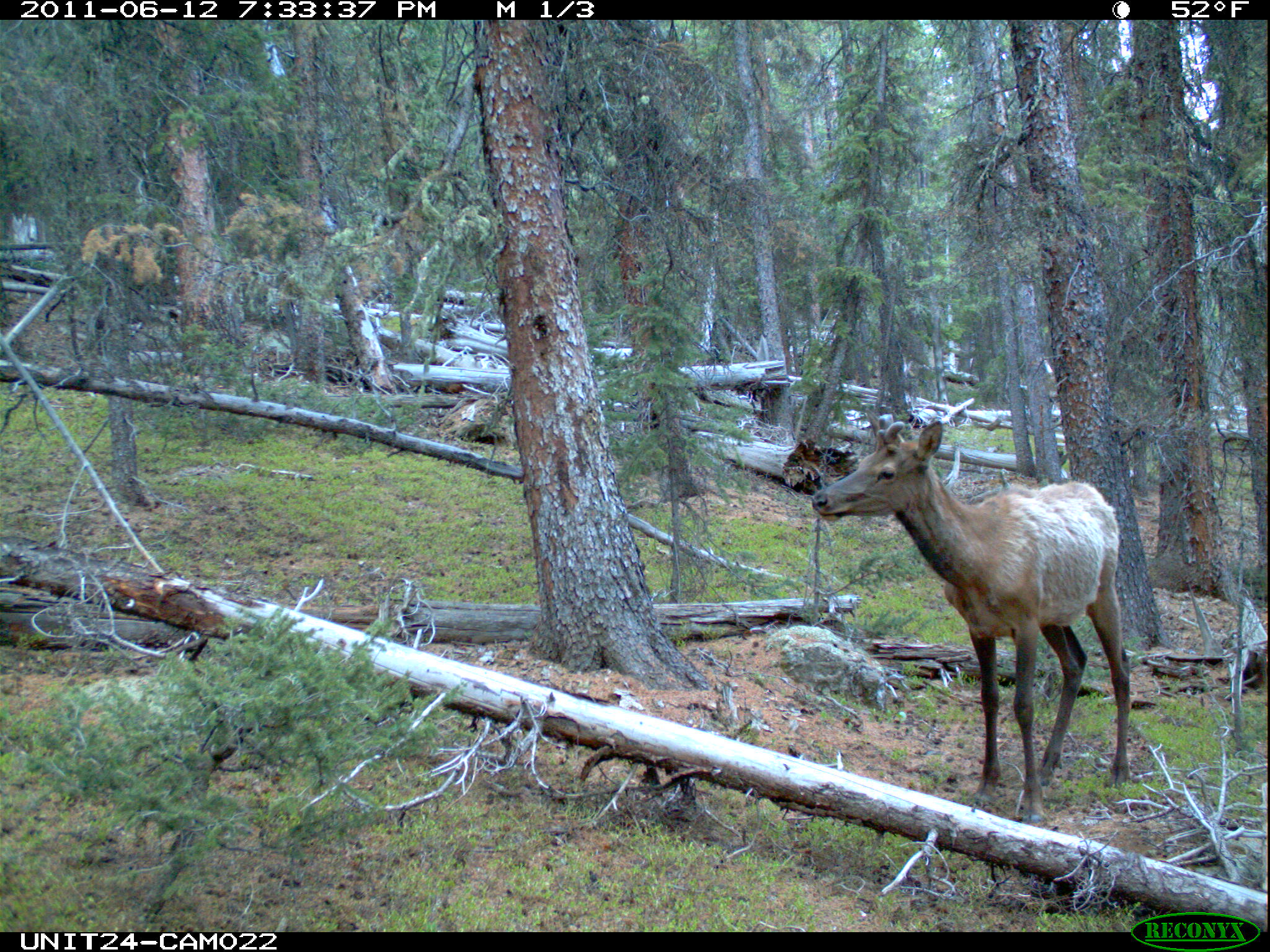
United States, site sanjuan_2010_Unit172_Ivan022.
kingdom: Animalia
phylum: Chordata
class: Mammalia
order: Artiodactyla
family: Cervidae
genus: Cervus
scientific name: Cervus elaphus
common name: red deer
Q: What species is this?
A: Cervus elaphus (red deer).